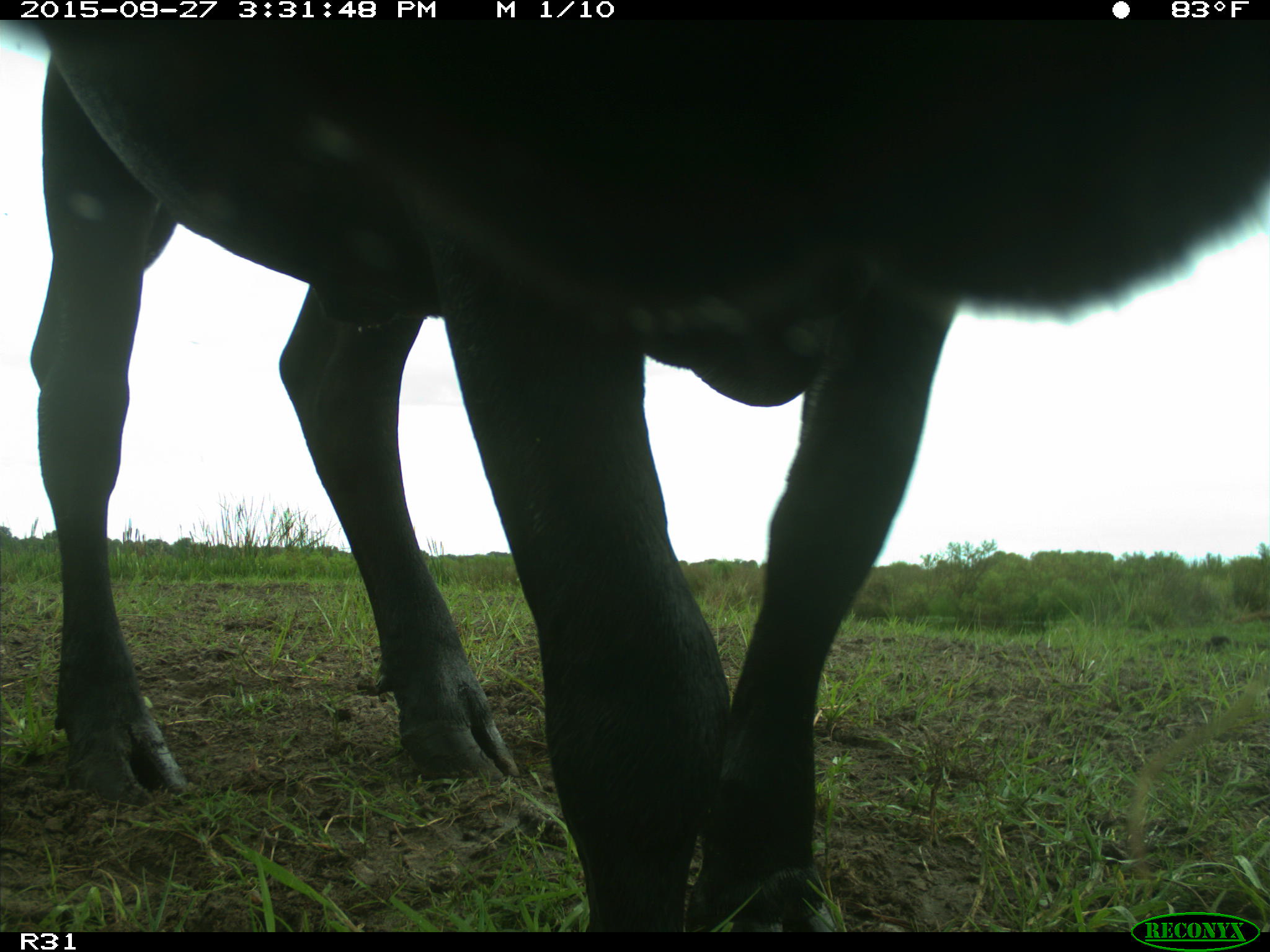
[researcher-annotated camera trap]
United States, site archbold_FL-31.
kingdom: Animalia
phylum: Chordata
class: Mammalia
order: Artiodactyla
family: Bovidae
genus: Bos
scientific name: Bos taurus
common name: domestic cow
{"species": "Bos taurus (domestic cow)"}